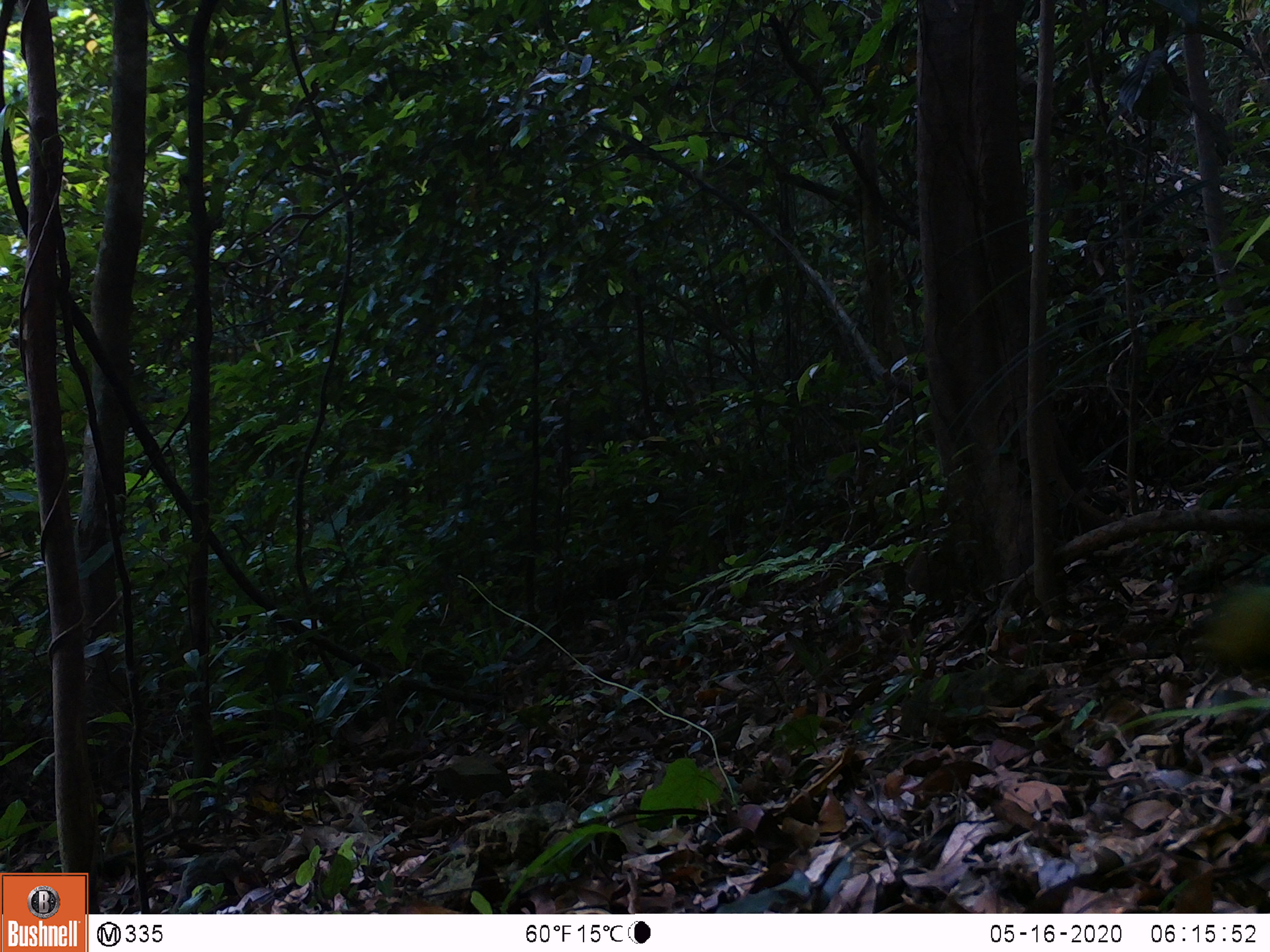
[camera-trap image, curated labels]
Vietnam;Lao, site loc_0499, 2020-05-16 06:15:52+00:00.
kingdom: Animalia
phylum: Chordata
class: Aves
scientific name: Aves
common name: bird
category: unidentified bird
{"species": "unidentified bird (bird) (Aves)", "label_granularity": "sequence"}